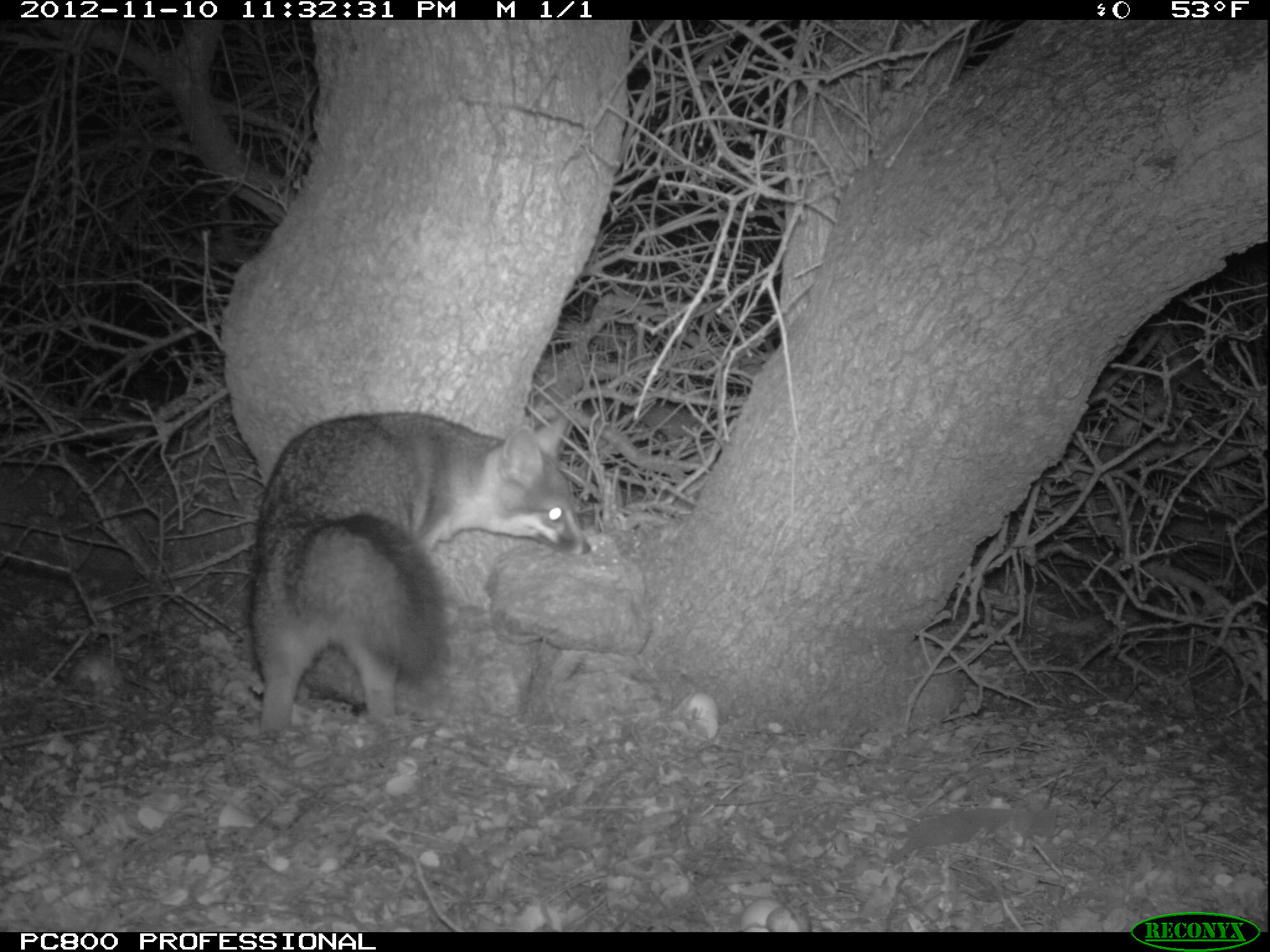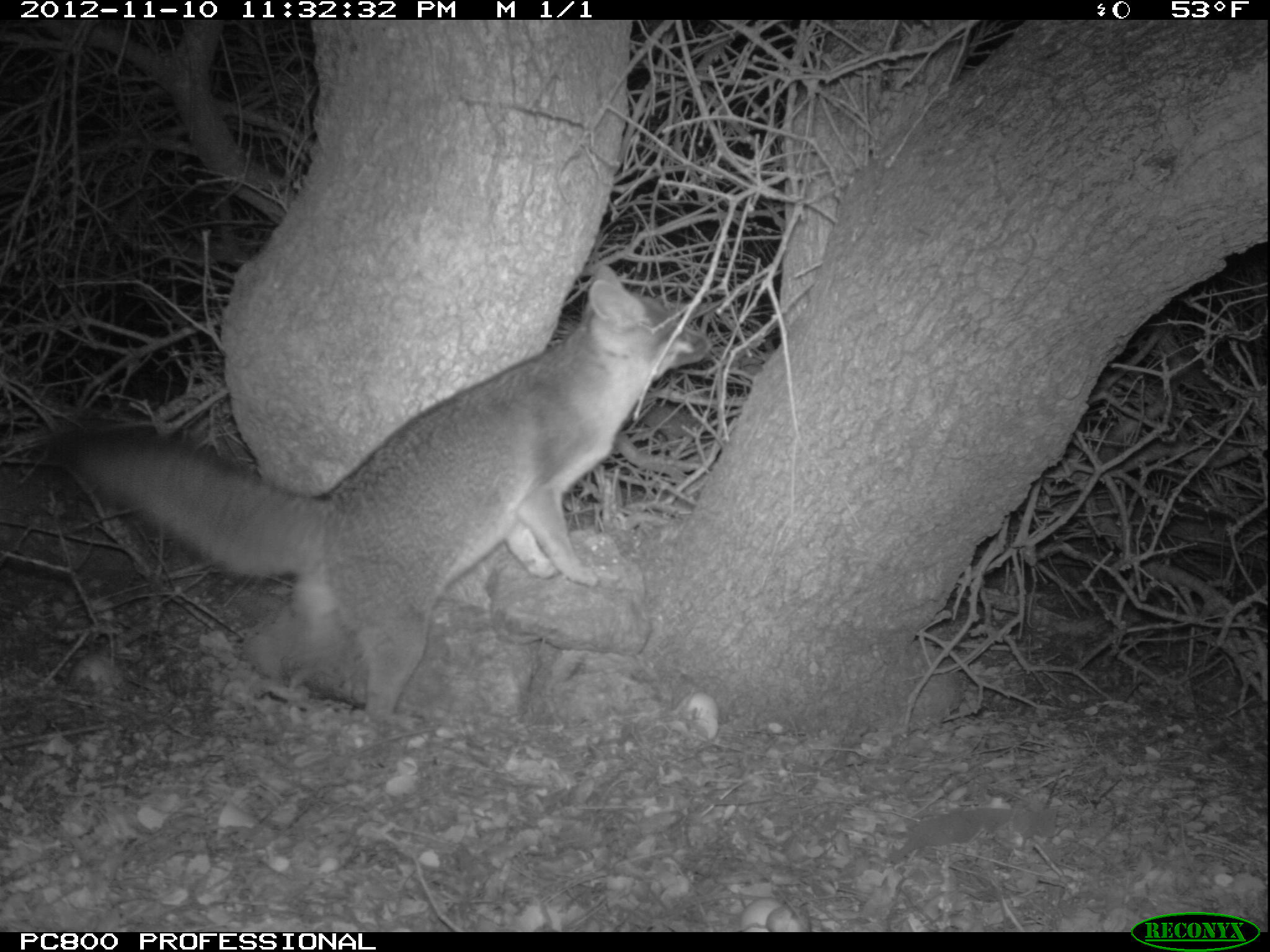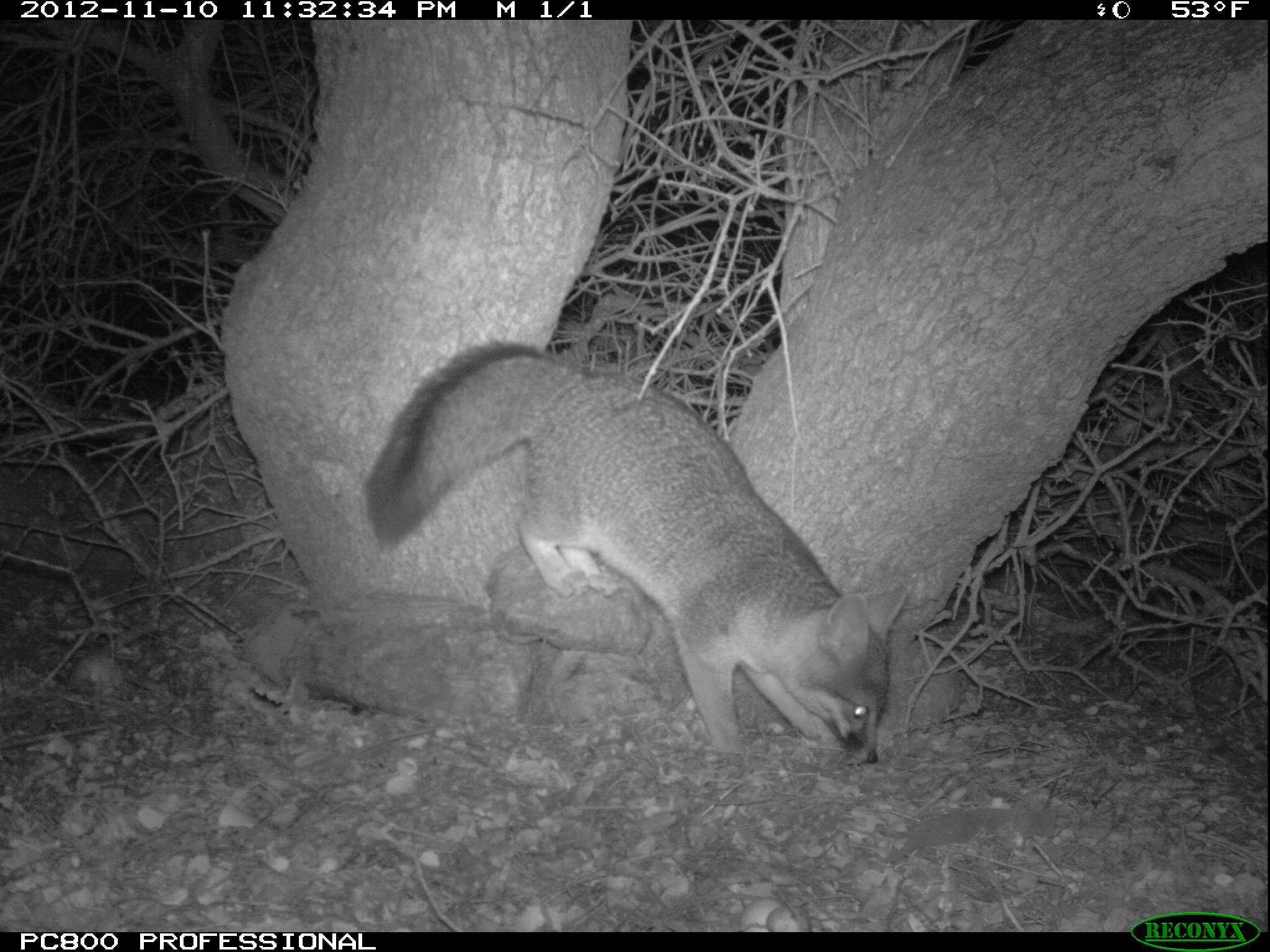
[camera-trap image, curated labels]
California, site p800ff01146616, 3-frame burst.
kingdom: Animalia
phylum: Chordata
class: Mammalia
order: Carnivora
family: Canidae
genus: Urocyon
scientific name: Urocyon littoralis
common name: island fox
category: fox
Fox (island fox) (Urocyon littoralis).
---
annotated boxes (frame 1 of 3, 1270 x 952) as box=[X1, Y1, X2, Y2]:
fox: box=[252, 415, 591, 741]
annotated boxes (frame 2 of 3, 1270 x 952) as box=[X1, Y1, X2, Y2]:
fox: box=[54, 261, 712, 723]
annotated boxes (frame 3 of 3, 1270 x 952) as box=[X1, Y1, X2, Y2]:
fox: box=[365, 334, 910, 764]